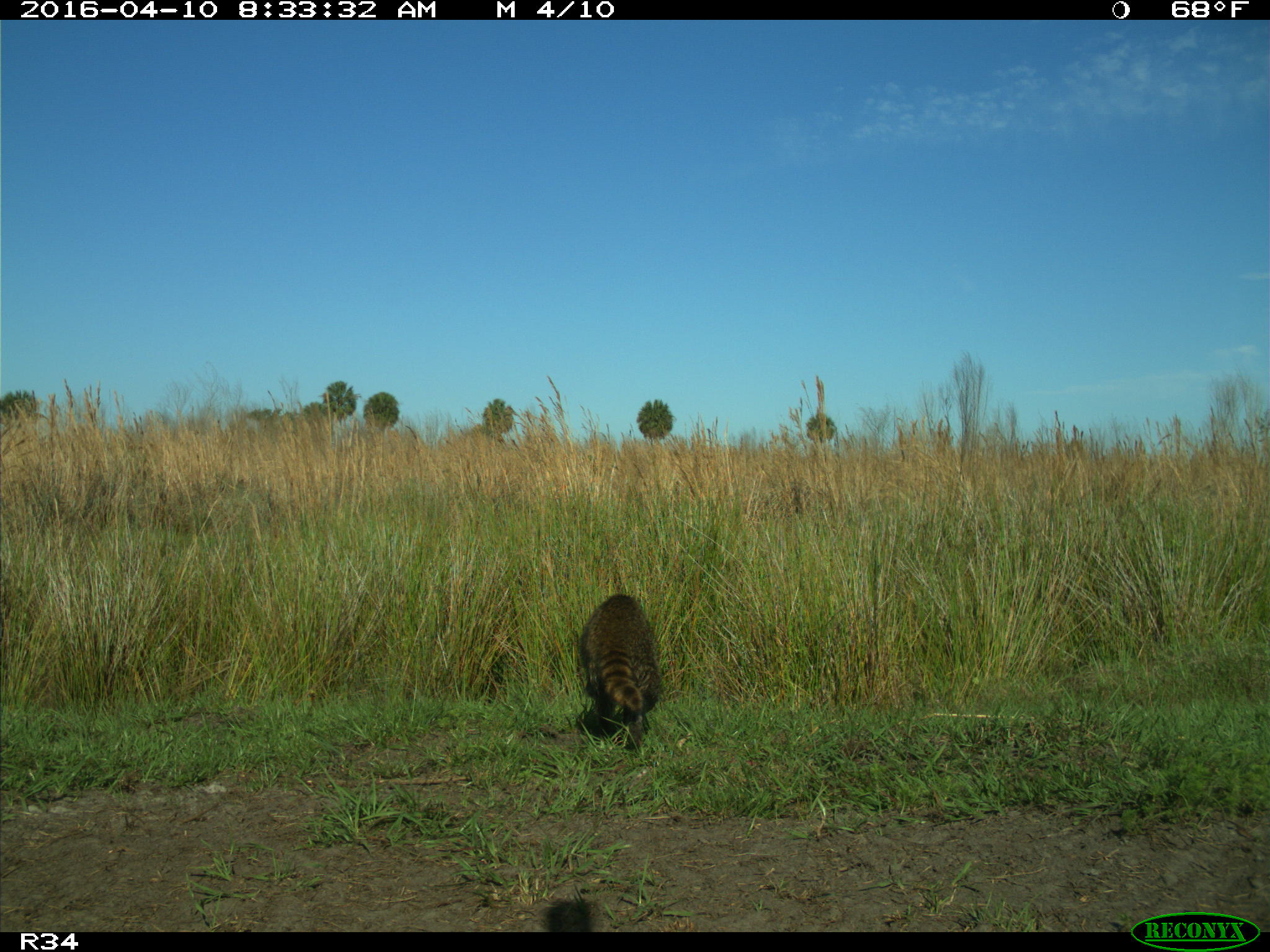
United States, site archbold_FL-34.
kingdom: Animalia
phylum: Chordata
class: Mammalia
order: Carnivora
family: Procyonidae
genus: Procyon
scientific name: Procyon lotor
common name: common raccoon